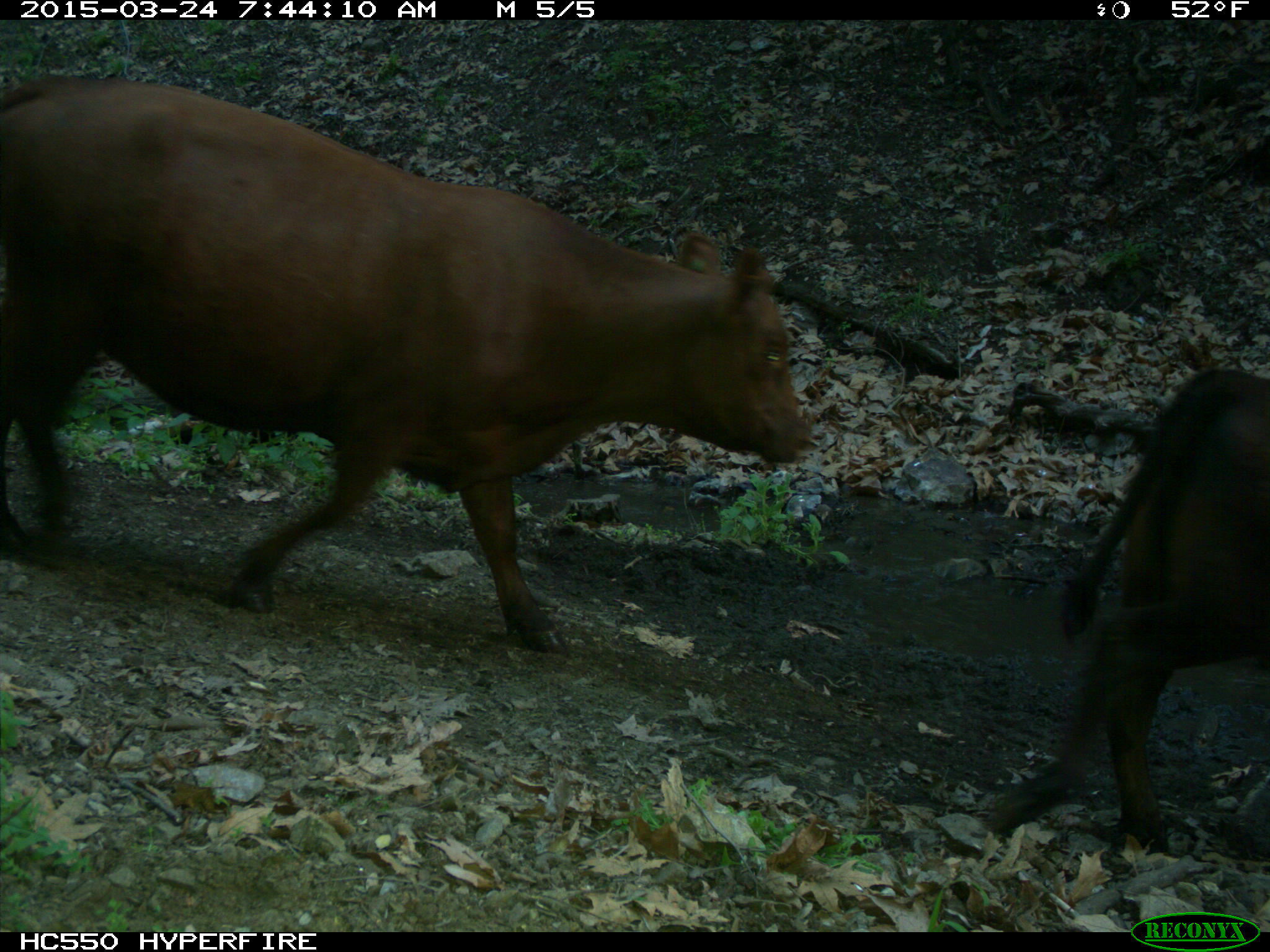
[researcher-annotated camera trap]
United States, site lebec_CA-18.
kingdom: Animalia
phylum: Chordata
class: Mammalia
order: Artiodactyla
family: Bovidae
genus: Bos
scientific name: Bos taurus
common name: domestic cow